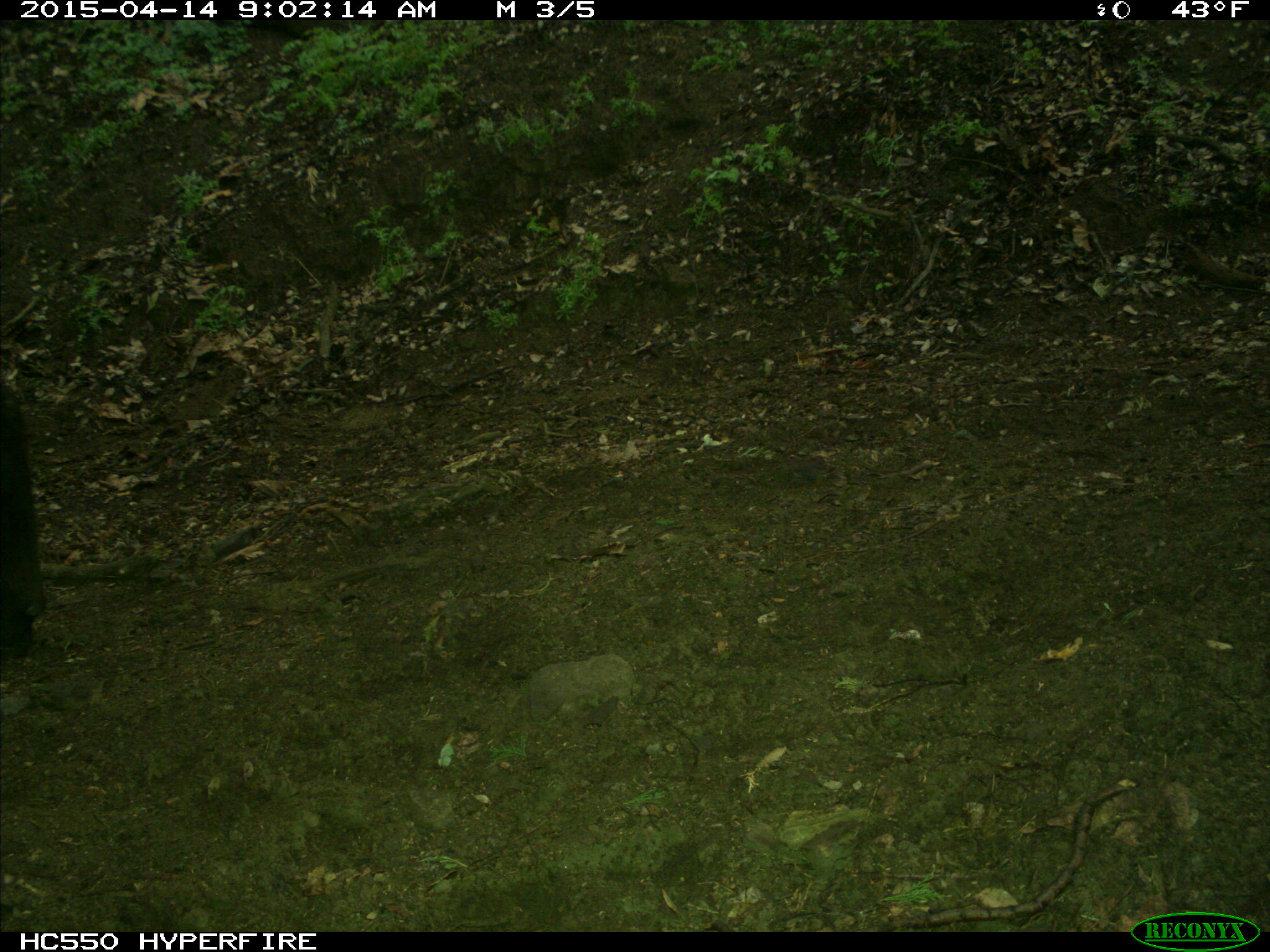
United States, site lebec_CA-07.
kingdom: Animalia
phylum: Chordata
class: Mammalia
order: Artiodactyla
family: Bovidae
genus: Bos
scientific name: Bos taurus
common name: domestic cow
Bos taurus (domestic cow).